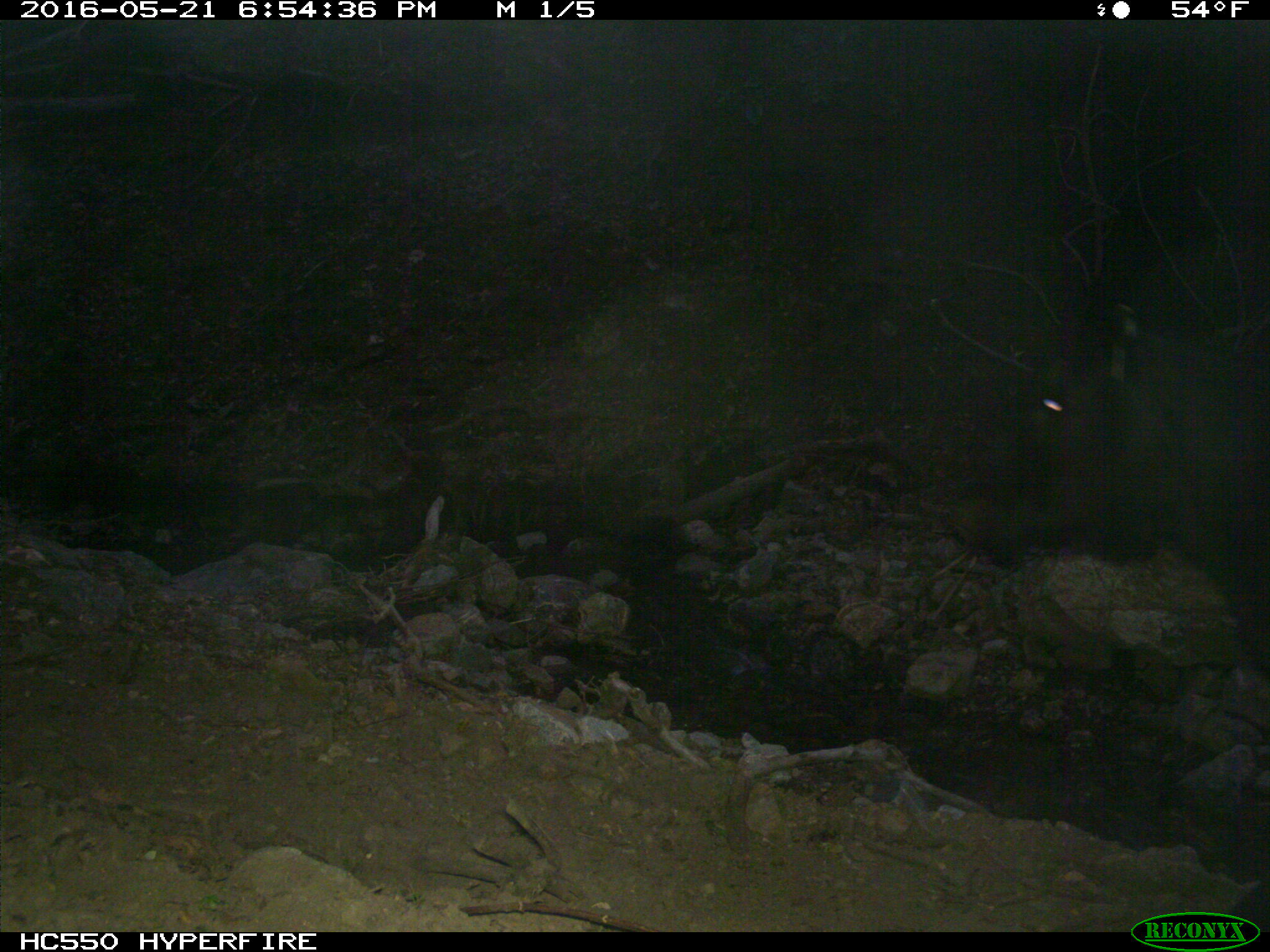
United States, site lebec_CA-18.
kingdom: Animalia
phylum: Chordata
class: Mammalia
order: Artiodactyla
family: Bovidae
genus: Bos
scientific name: Bos taurus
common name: domestic cow